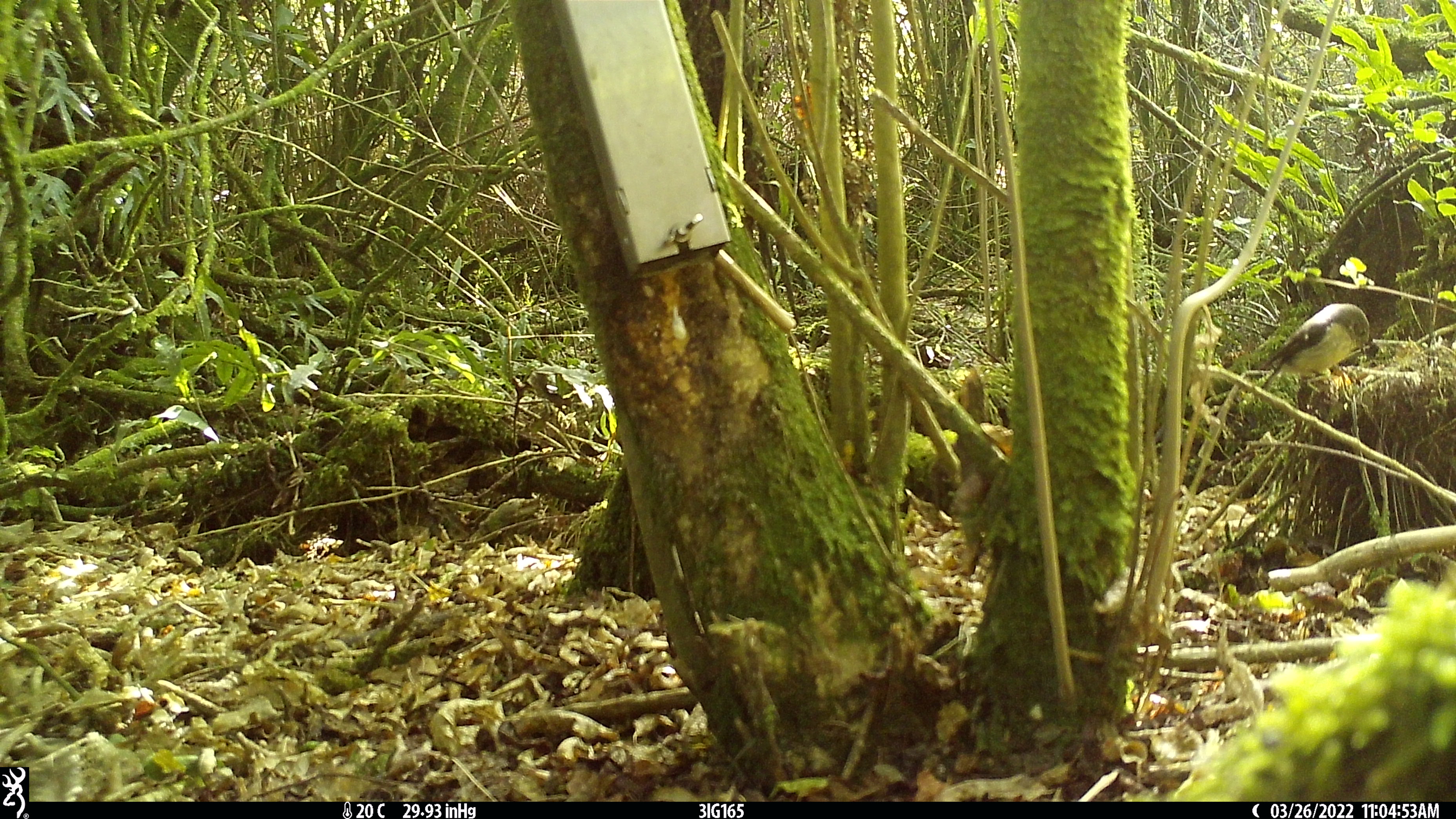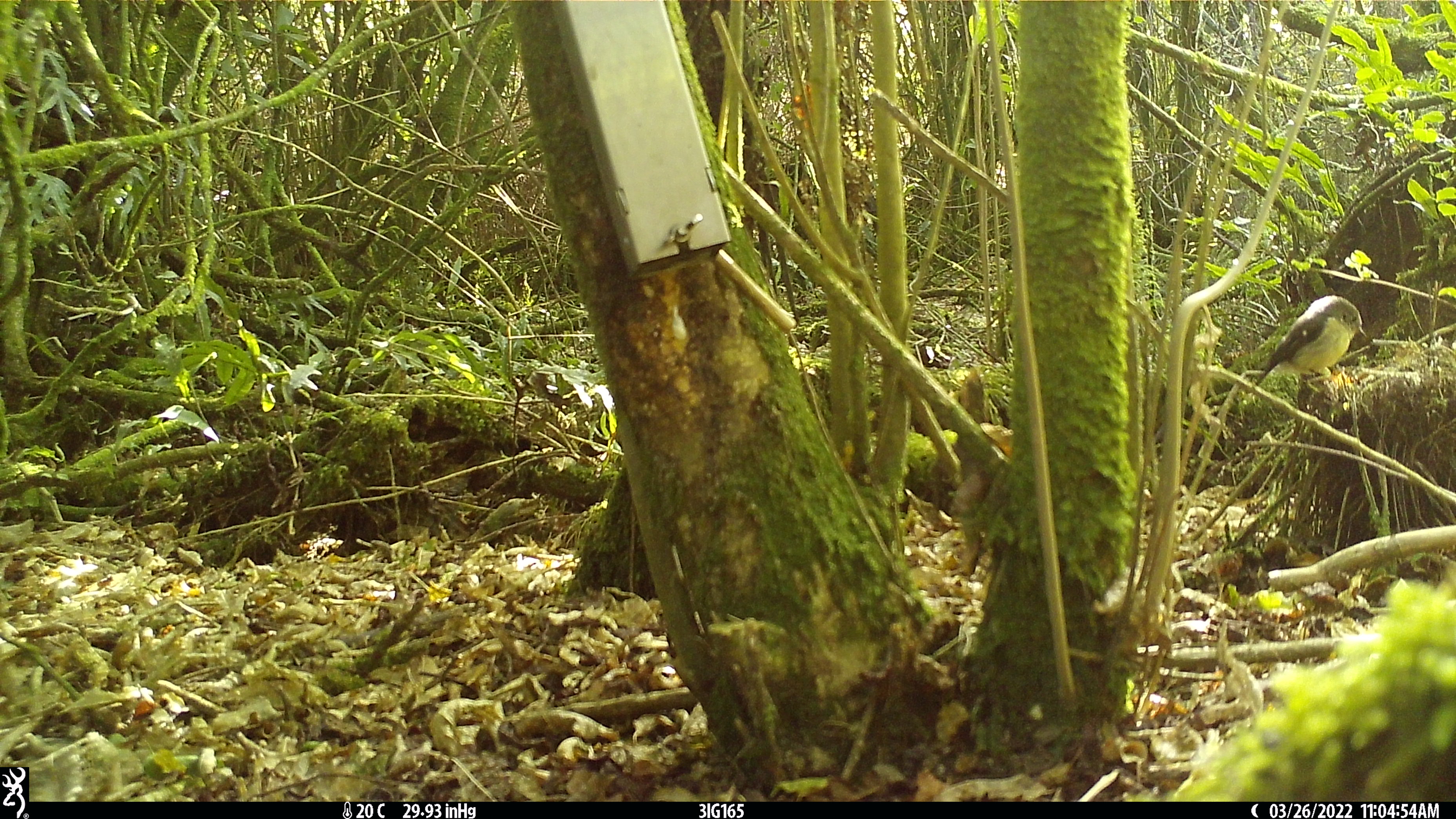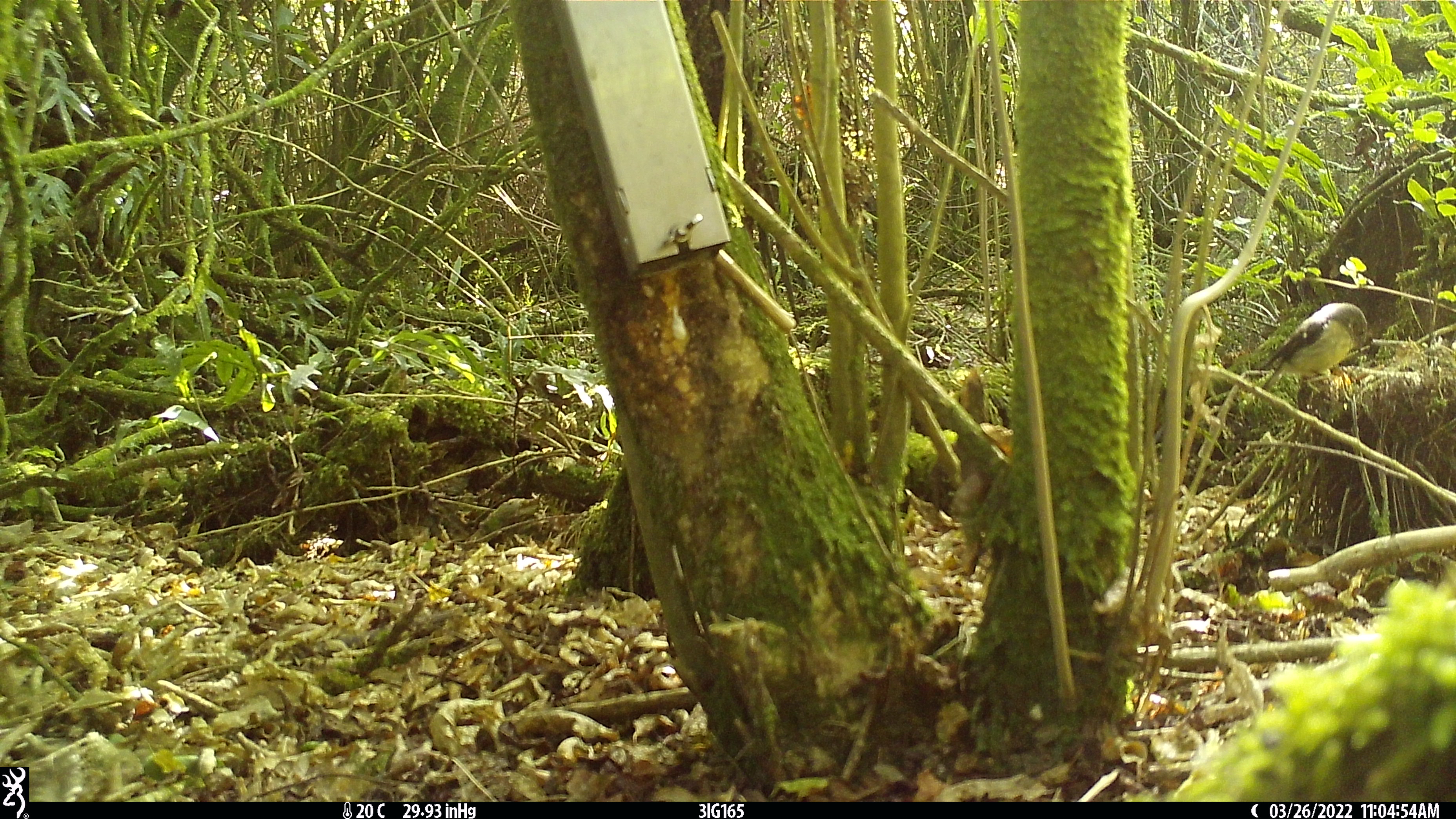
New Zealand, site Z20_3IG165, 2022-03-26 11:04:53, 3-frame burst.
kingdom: Animalia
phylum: Chordata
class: Aves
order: Passeriformes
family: Petroicidae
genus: Petroica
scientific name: Petroica macrocephala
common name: tomtit